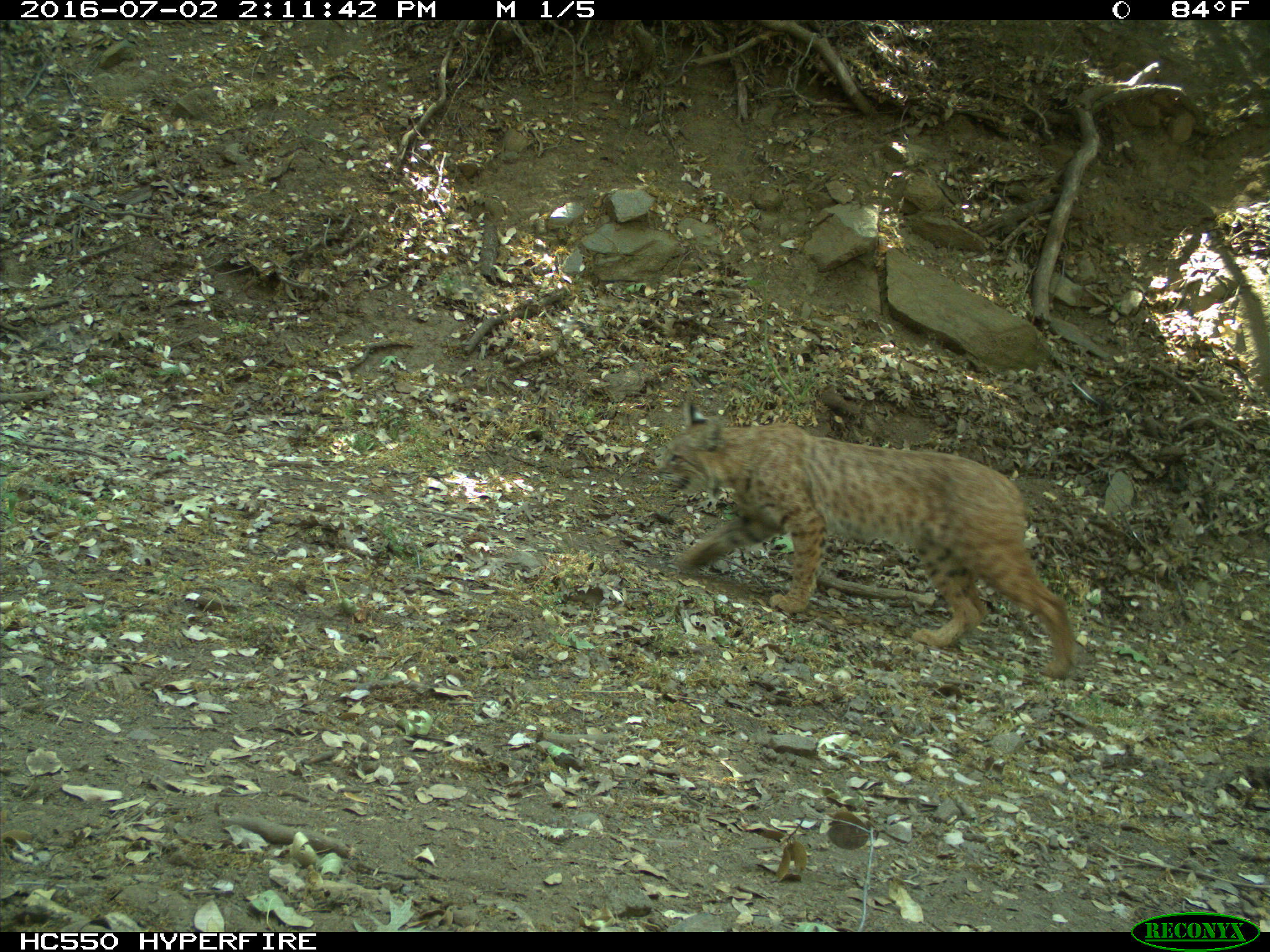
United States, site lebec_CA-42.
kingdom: Animalia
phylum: Chordata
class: Mammalia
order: Carnivora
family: Felidae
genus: Lynx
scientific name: Lynx rufus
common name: bobcat